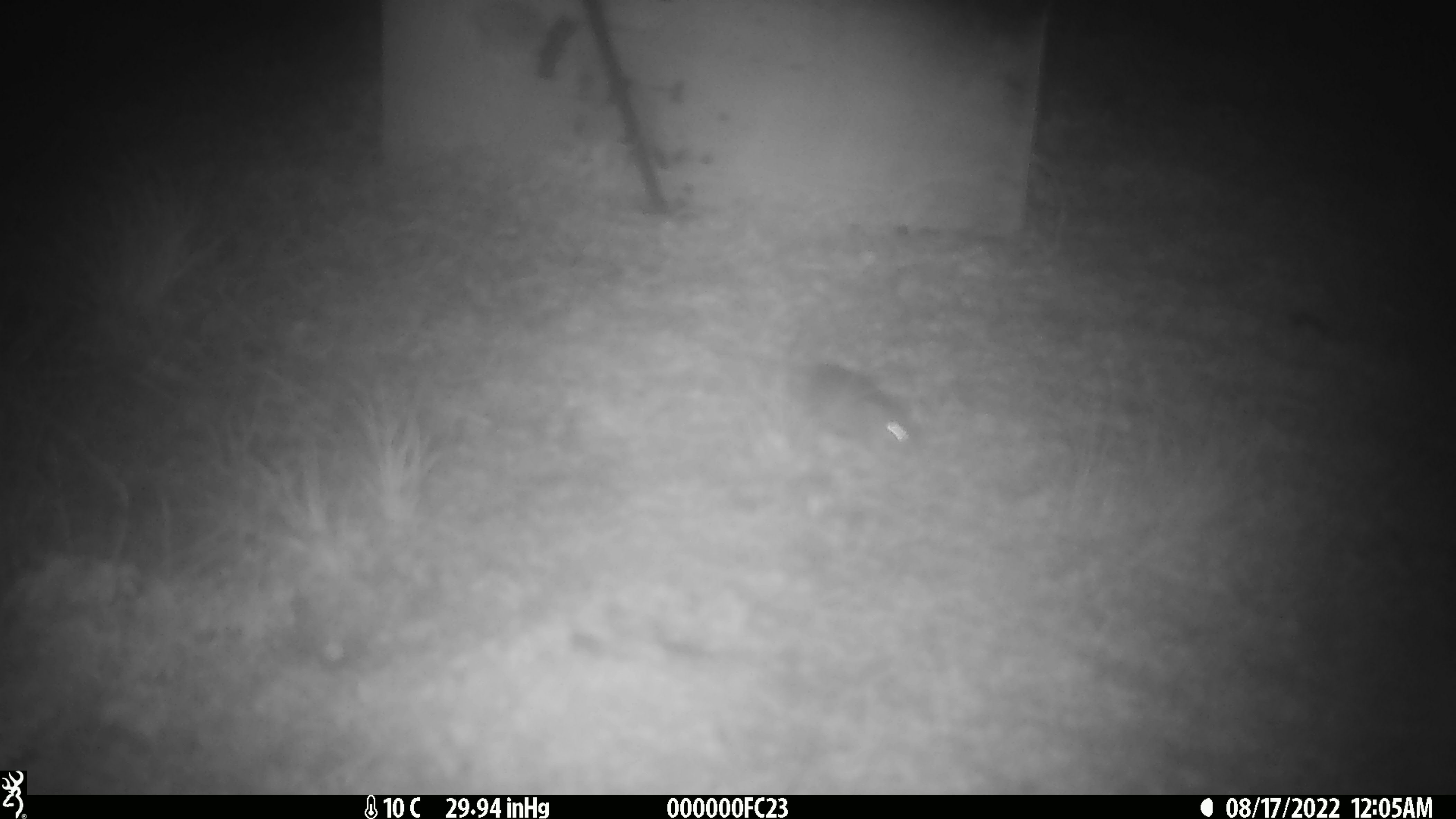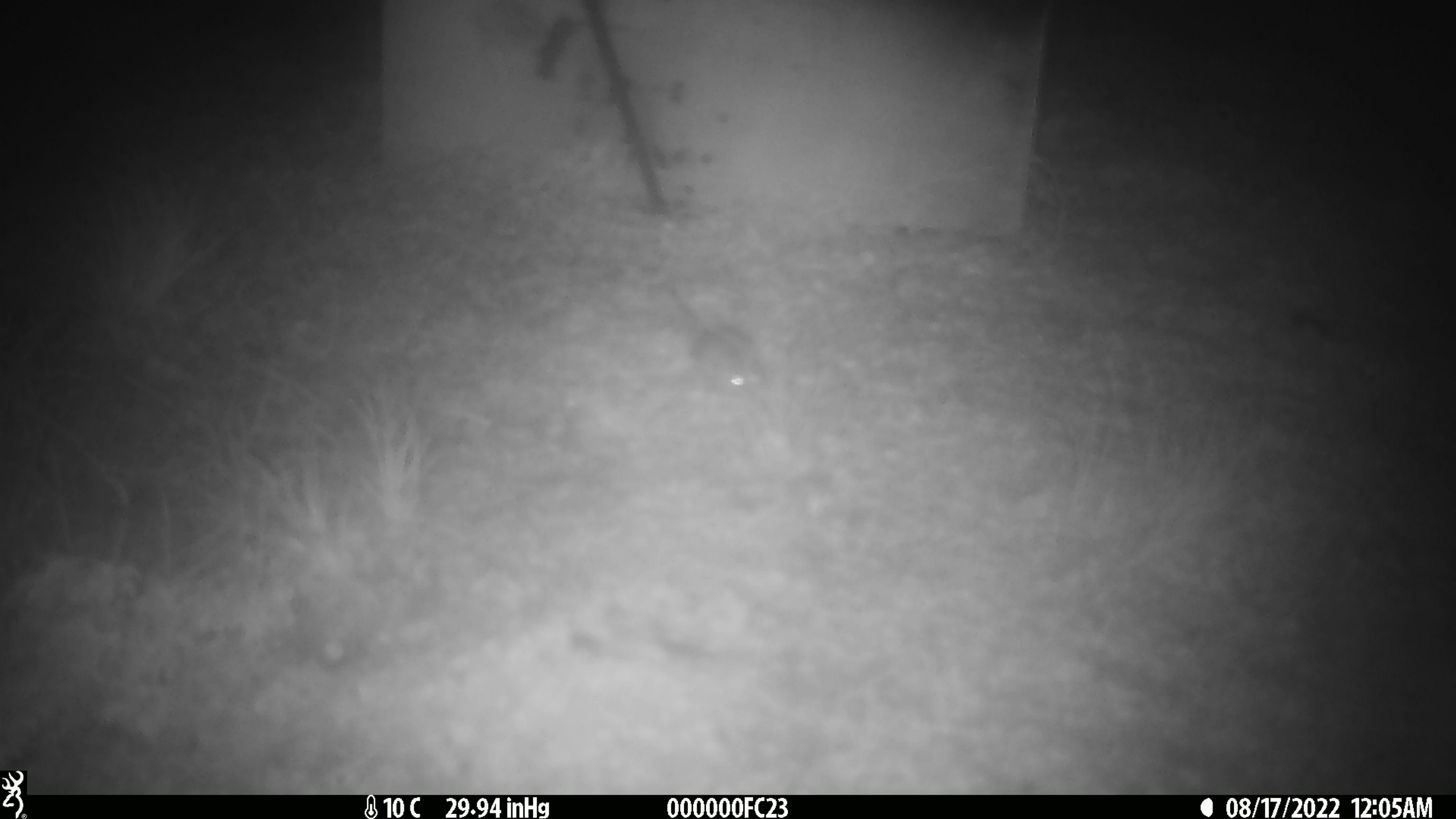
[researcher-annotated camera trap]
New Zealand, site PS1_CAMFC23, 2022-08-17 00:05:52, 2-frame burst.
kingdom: Animalia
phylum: Chordata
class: Mammalia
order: Rodentia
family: Muridae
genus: Mus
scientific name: Mus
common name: mouse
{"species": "mouse (Mus)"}